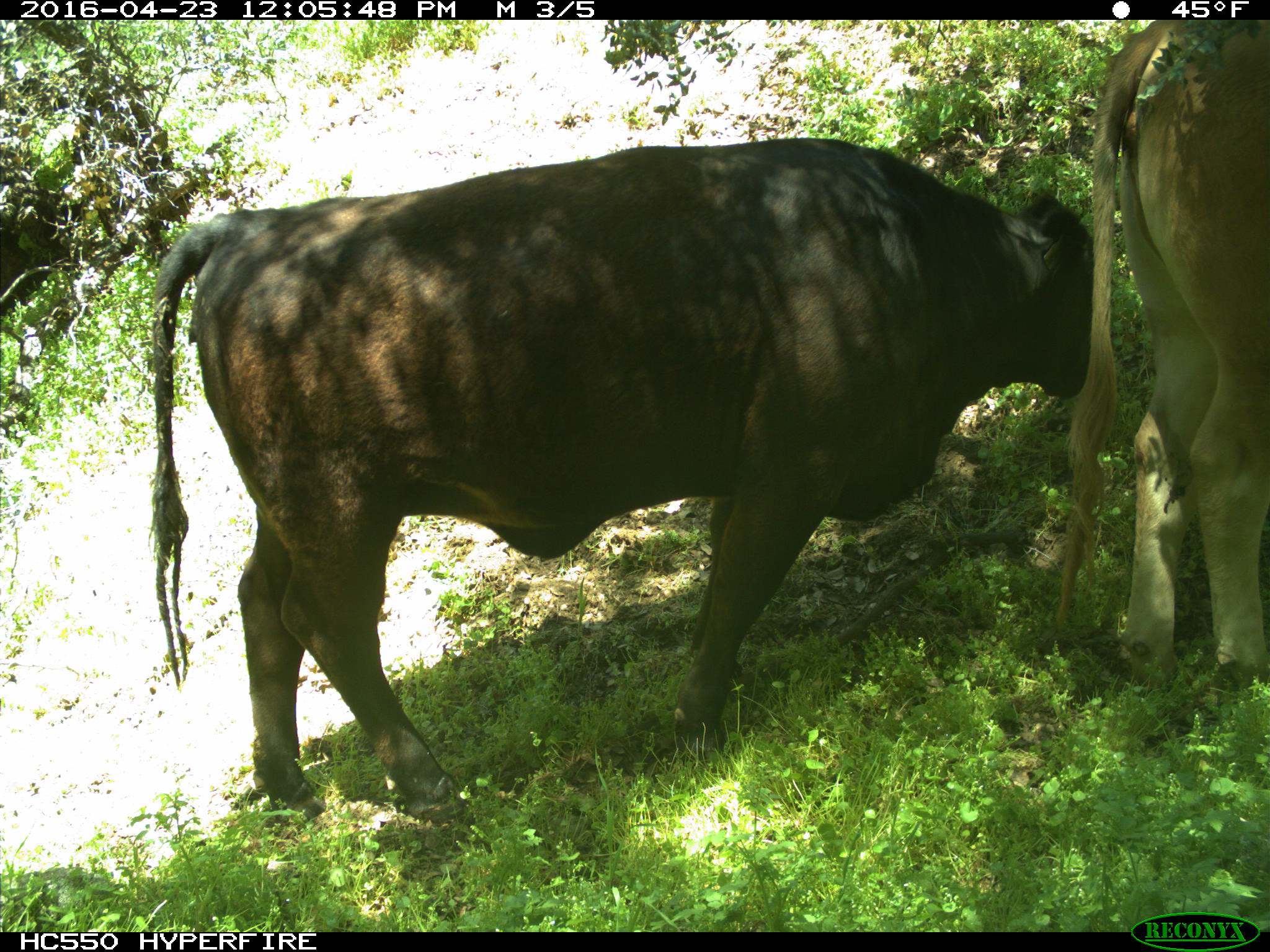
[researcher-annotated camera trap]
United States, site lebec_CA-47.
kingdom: Animalia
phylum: Chordata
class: Mammalia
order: Artiodactyla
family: Bovidae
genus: Bos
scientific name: Bos taurus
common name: domestic cow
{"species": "Bos taurus (domestic cow)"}